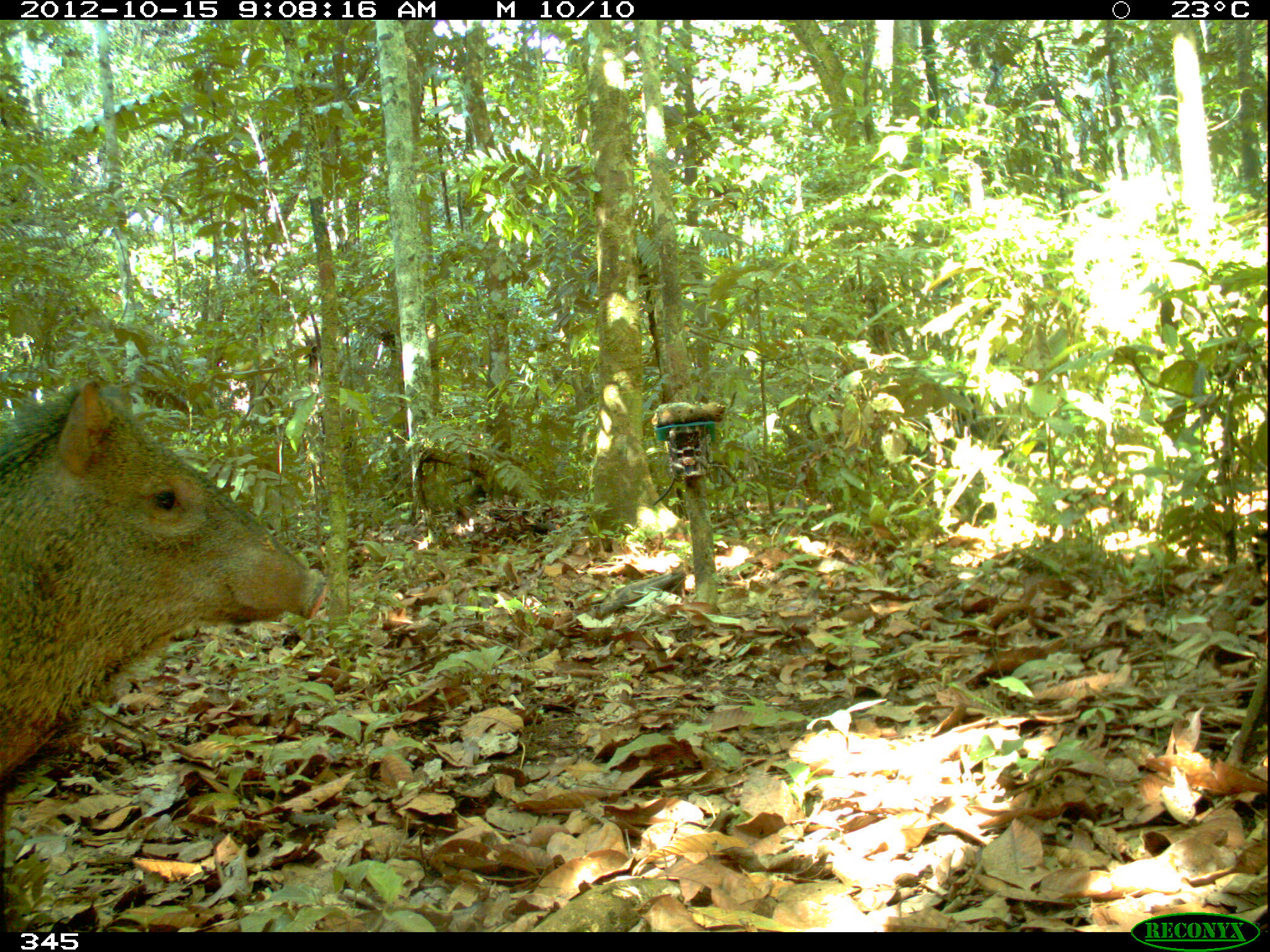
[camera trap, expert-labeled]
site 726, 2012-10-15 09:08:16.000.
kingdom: Animalia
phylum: Chordata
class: Mammalia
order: Artiodactyla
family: Tayassuidae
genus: Pecari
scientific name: Pecari tajacu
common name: collared peccary